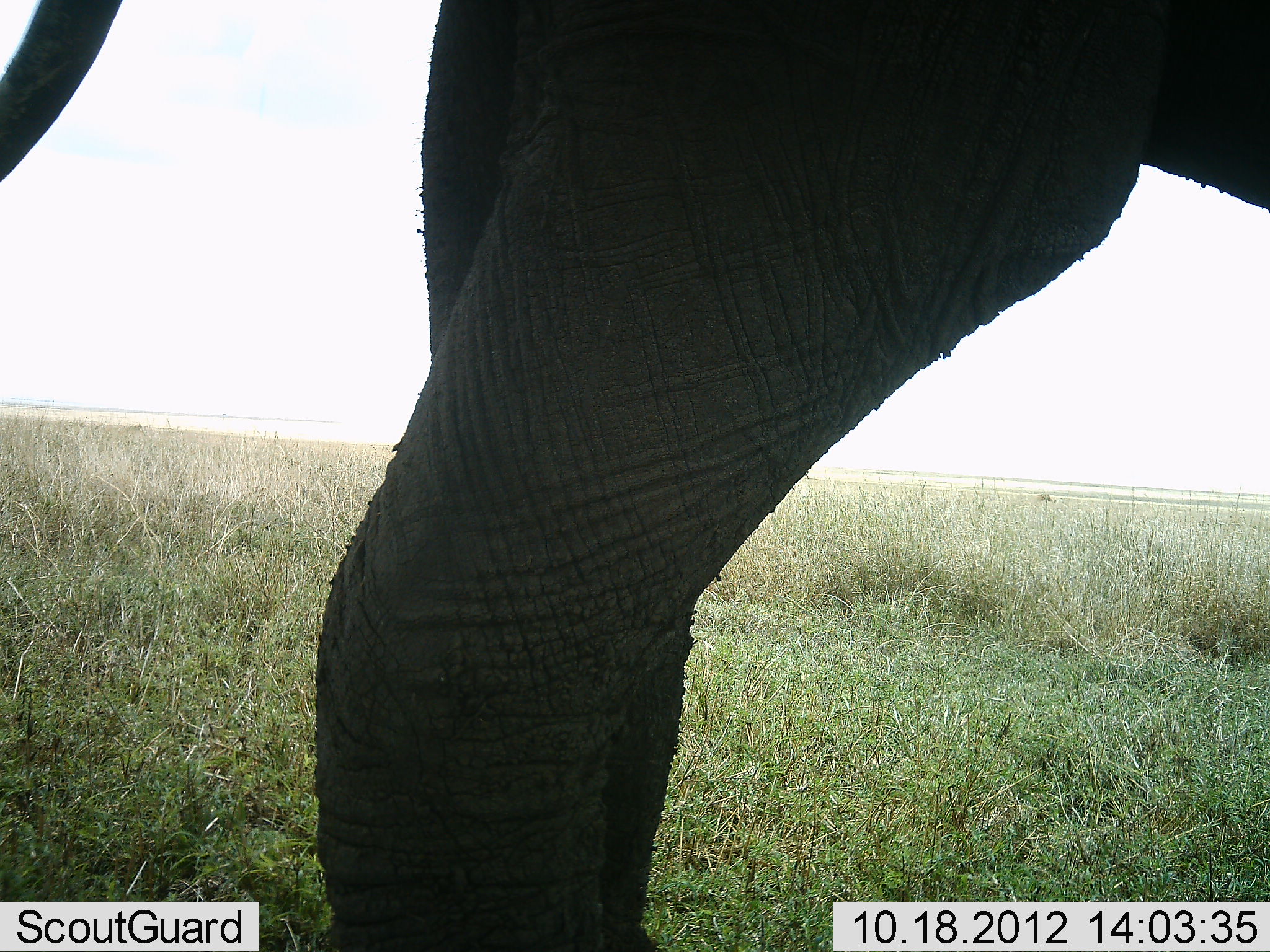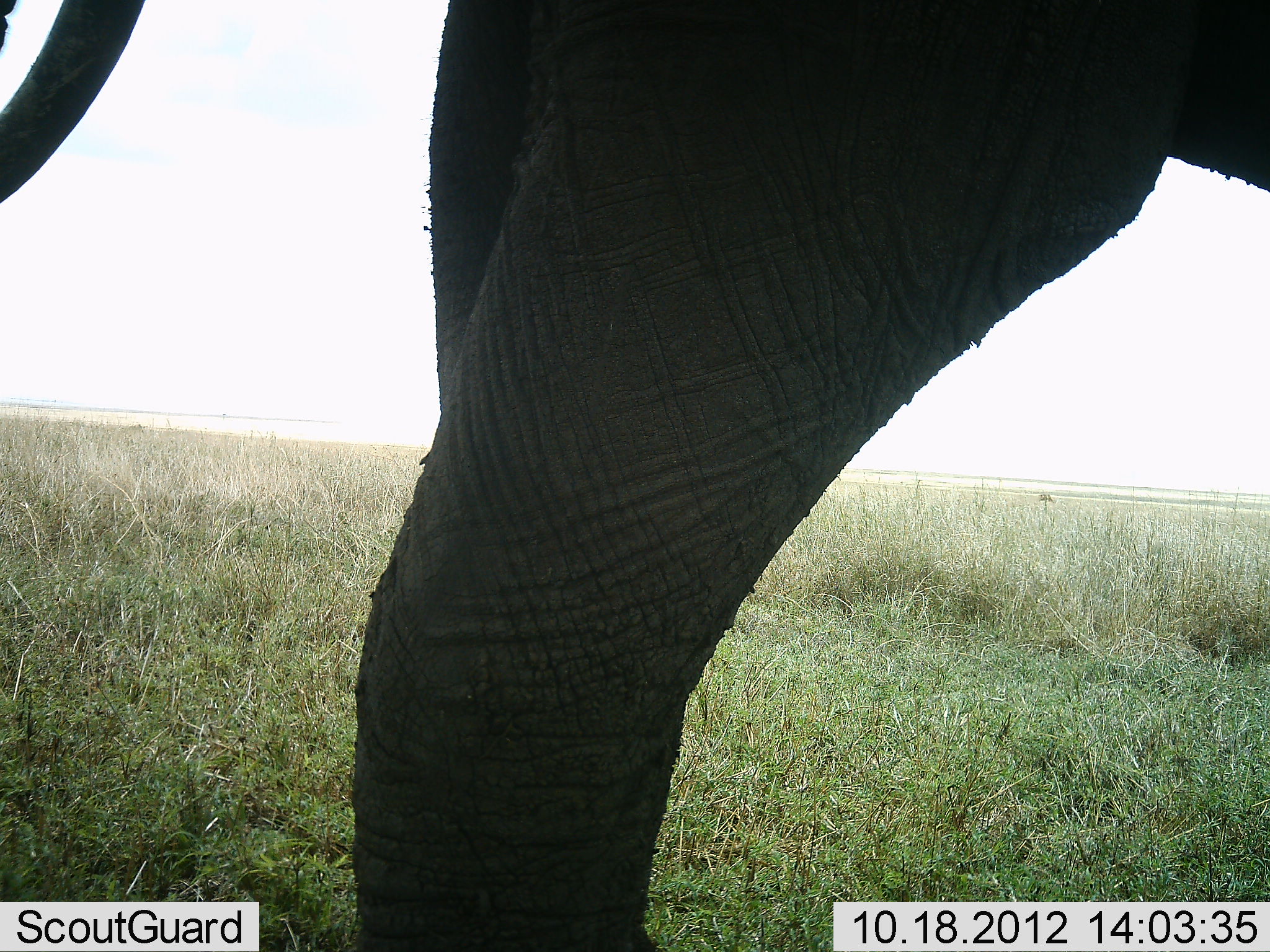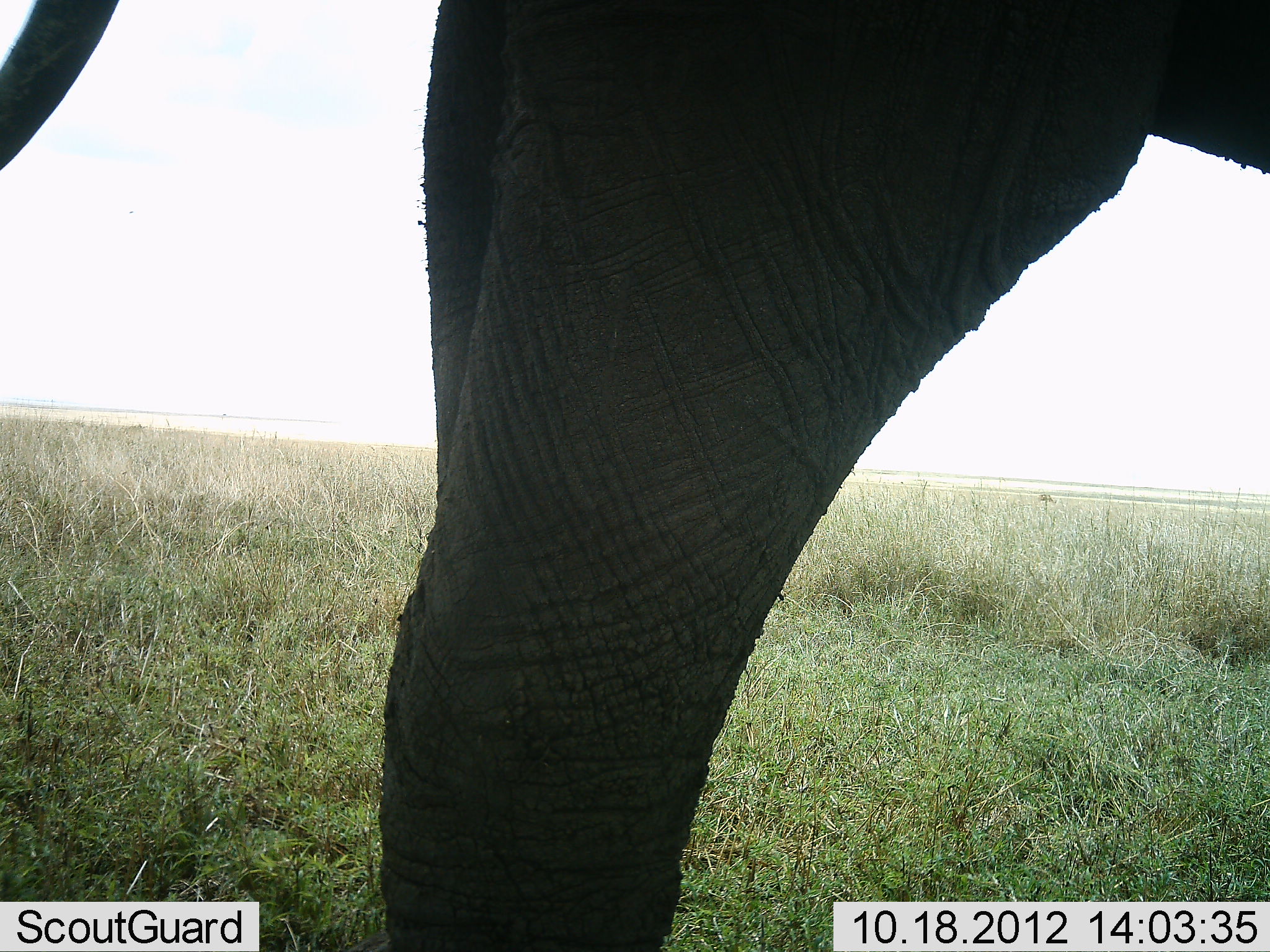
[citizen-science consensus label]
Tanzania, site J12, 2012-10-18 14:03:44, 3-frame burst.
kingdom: Animalia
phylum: Chordata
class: Mammalia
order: Proboscidea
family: Elephantidae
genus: Loxodonta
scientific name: Loxodonta africana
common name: african bush elephant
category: elephant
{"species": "elephant (african bush elephant) (Loxodonta africana)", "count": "1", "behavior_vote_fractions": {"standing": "70%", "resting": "0%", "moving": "30%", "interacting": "0%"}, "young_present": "0%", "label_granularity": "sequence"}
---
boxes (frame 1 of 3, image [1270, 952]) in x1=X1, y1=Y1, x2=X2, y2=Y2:
animal: x1=1, y1=0, x2=1270, y2=897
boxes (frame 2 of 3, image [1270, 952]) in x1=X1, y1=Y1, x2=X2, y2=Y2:
animal: x1=0, y1=0, x2=1270, y2=951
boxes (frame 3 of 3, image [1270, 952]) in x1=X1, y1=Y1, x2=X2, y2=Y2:
animal: x1=2, y1=1, x2=1270, y2=951